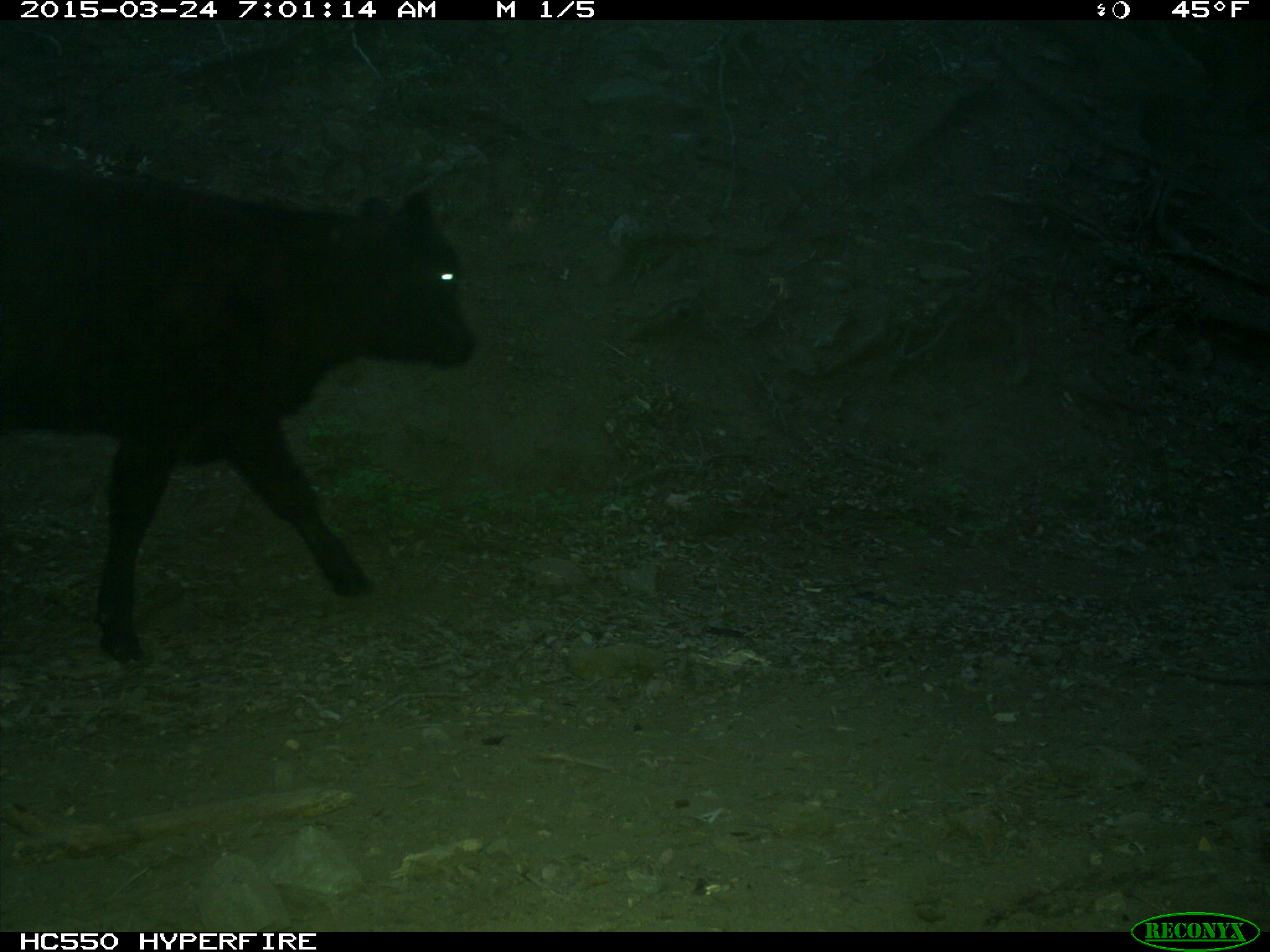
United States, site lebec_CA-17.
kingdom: Animalia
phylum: Chordata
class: Mammalia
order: Artiodactyla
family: Bovidae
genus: Bos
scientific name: Bos taurus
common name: domestic cow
Bos taurus (domestic cow).